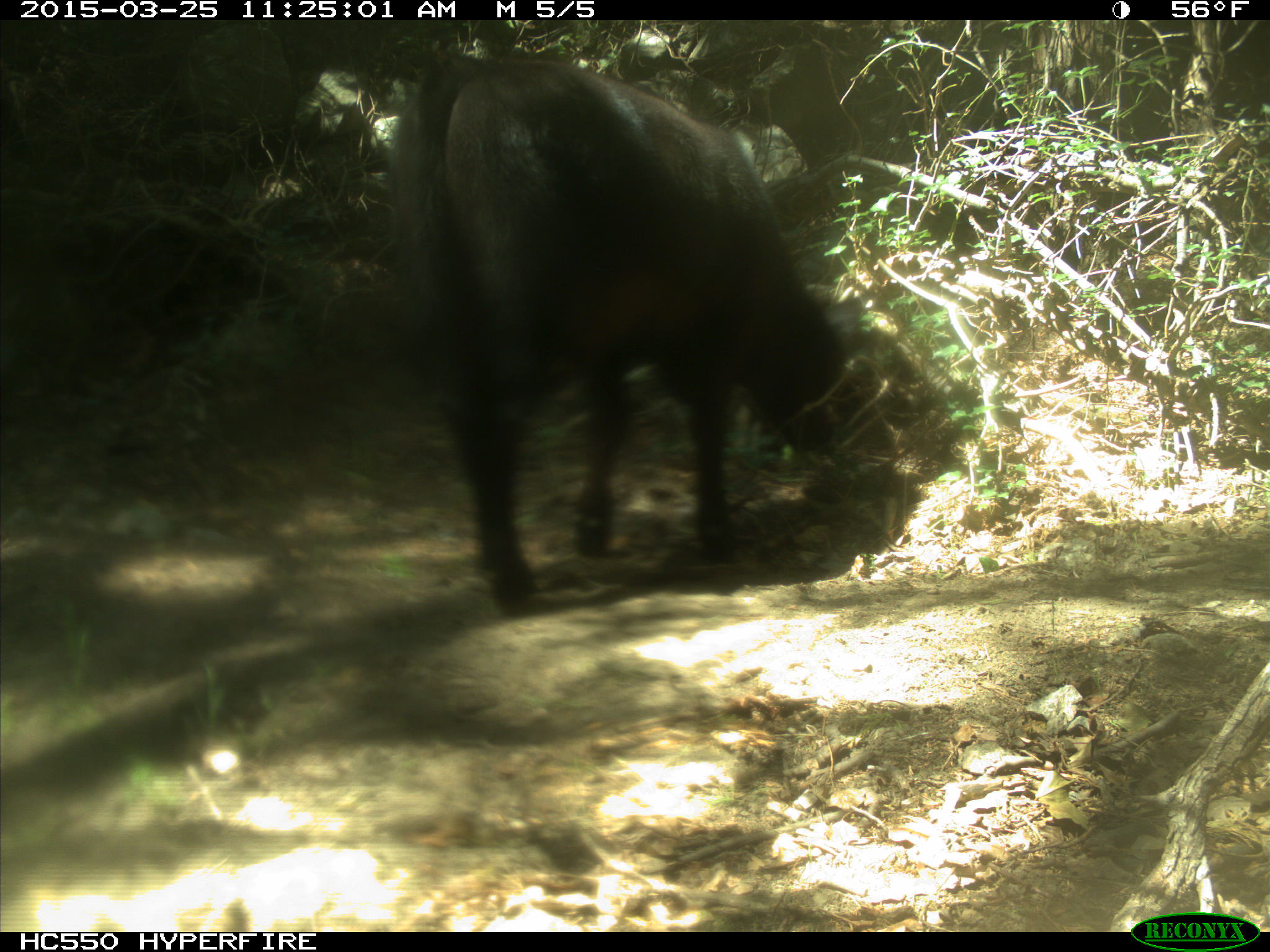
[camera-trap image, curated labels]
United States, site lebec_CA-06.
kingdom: Animalia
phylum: Chordata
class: Mammalia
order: Artiodactyla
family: Bovidae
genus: Bos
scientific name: Bos taurus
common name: domestic cow